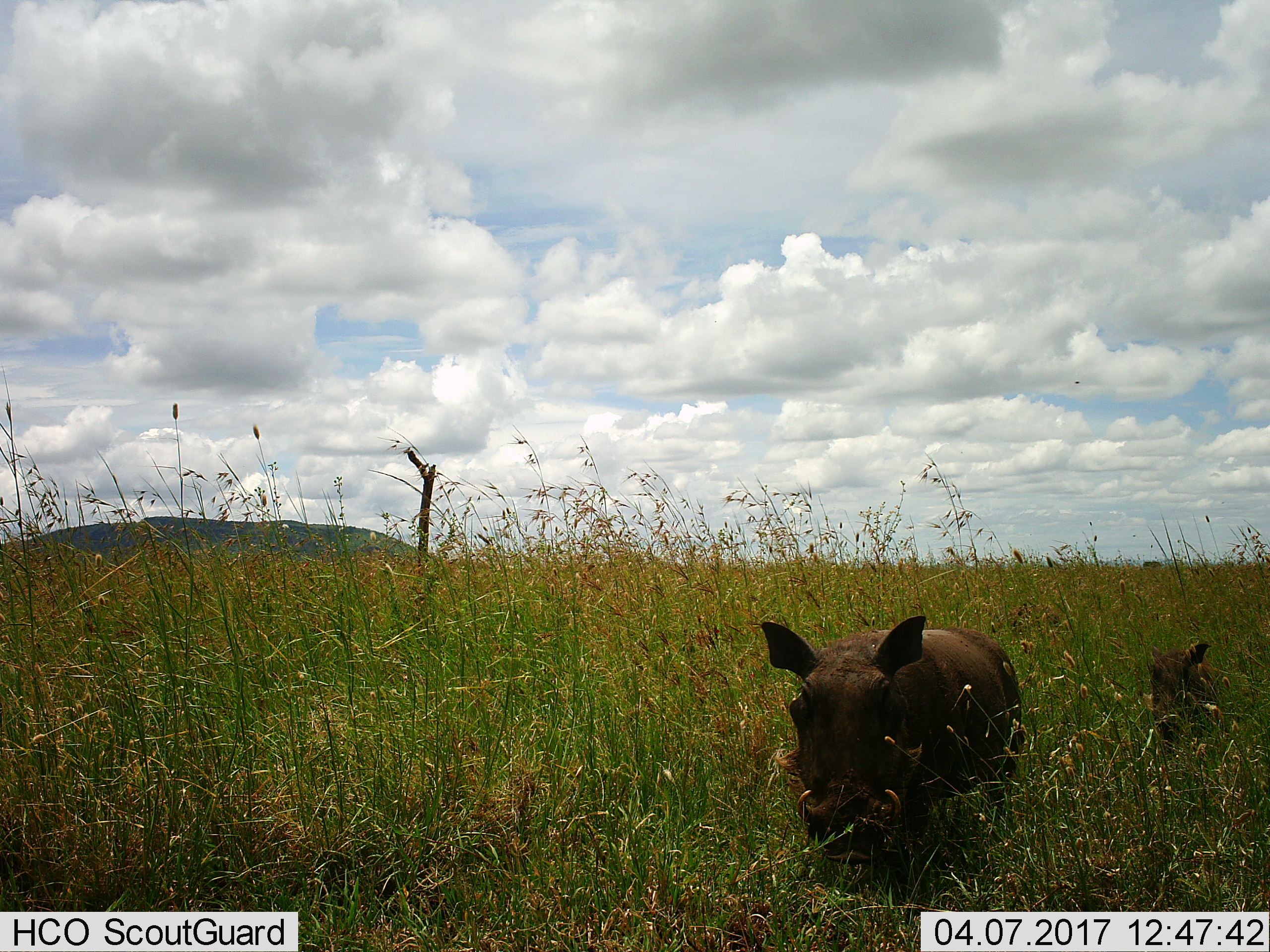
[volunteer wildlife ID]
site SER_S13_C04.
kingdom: Animalia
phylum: Chordata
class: Mammalia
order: Artiodactyla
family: Suidae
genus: Phacochoerus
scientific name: Phacochoerus africanus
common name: warthog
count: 2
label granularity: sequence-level